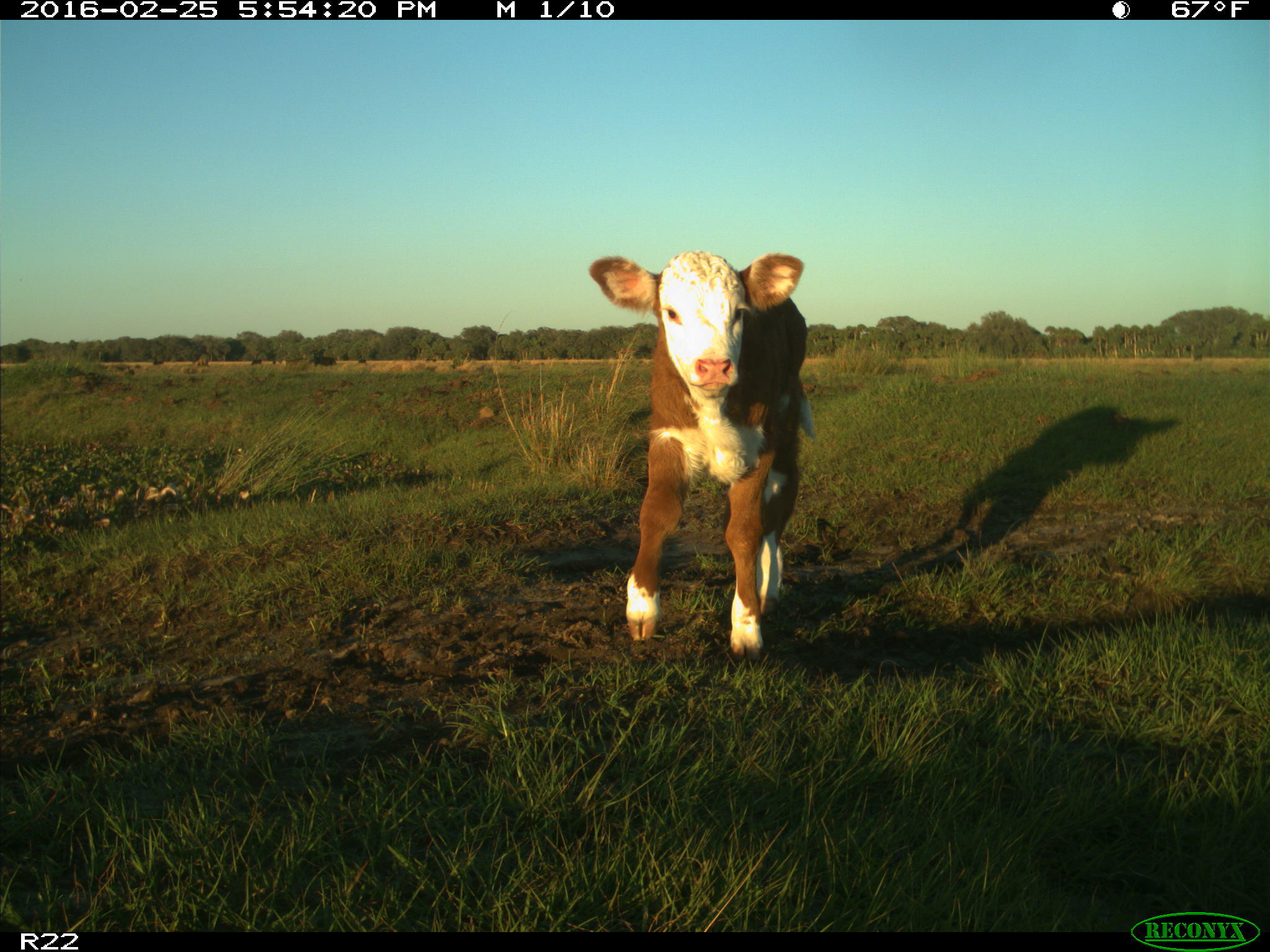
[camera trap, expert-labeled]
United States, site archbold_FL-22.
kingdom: Animalia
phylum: Chordata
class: Mammalia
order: Artiodactyla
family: Bovidae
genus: Bos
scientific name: Bos taurus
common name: domestic cow